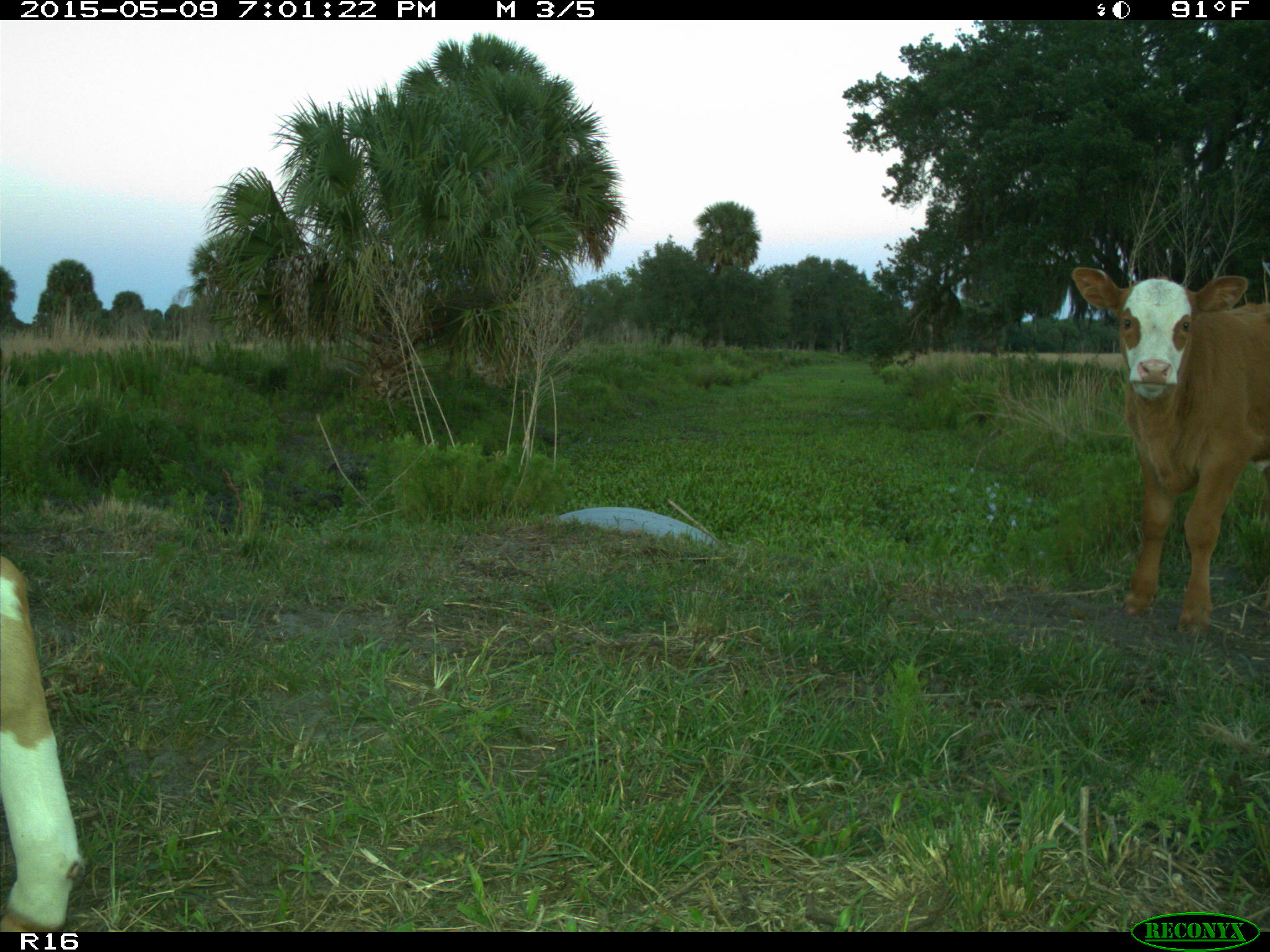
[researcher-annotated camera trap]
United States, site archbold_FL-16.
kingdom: Animalia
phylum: Chordata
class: Mammalia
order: Artiodactyla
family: Bovidae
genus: Bos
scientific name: Bos taurus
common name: domestic cow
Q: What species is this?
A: Bos taurus (domestic cow).